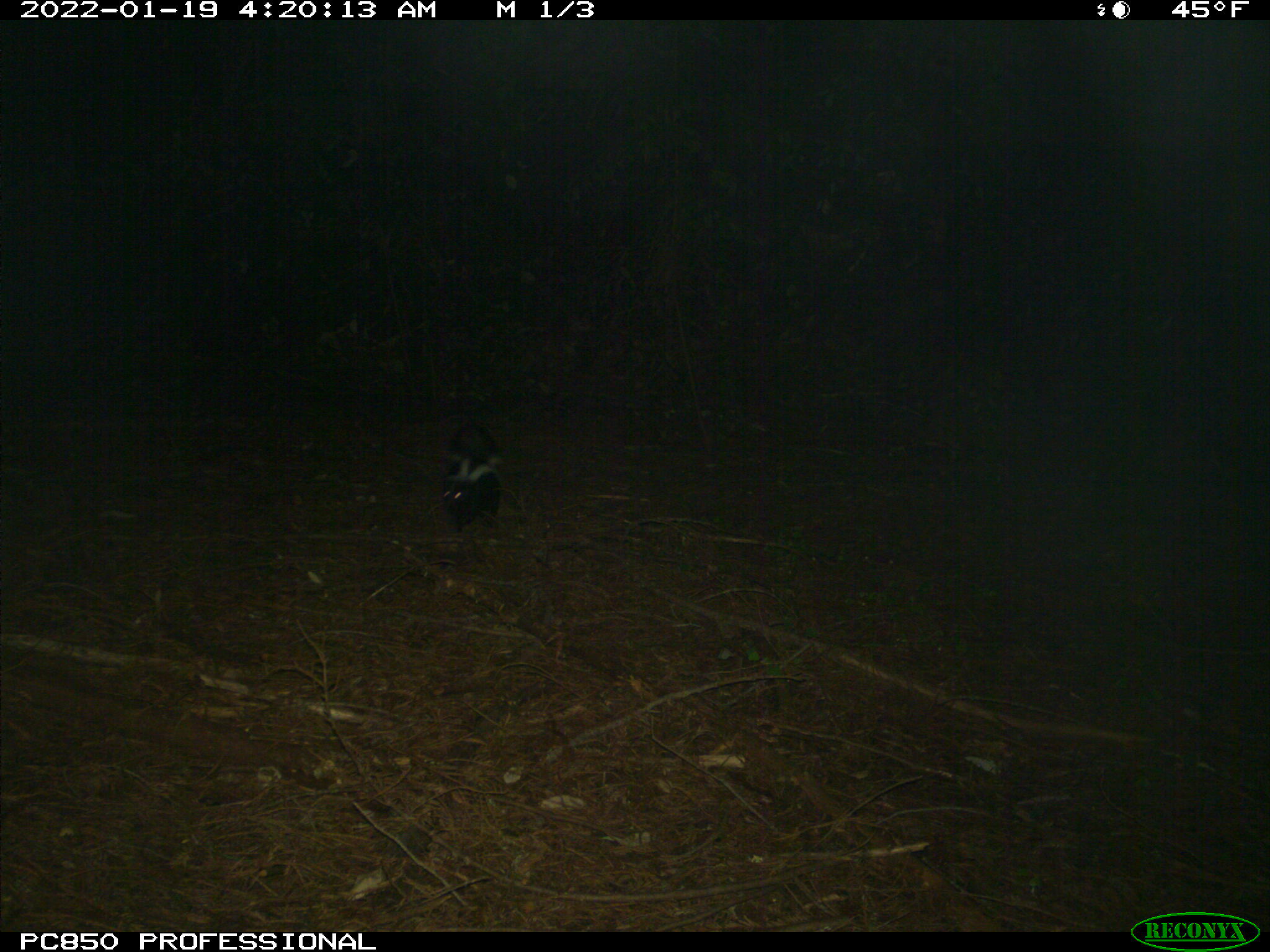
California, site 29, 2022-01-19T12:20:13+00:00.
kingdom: Animalia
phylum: Chordata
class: Mammalia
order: Carnivora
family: Mephitidae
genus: Mephitis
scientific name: Mephitis mephitis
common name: striped skunk